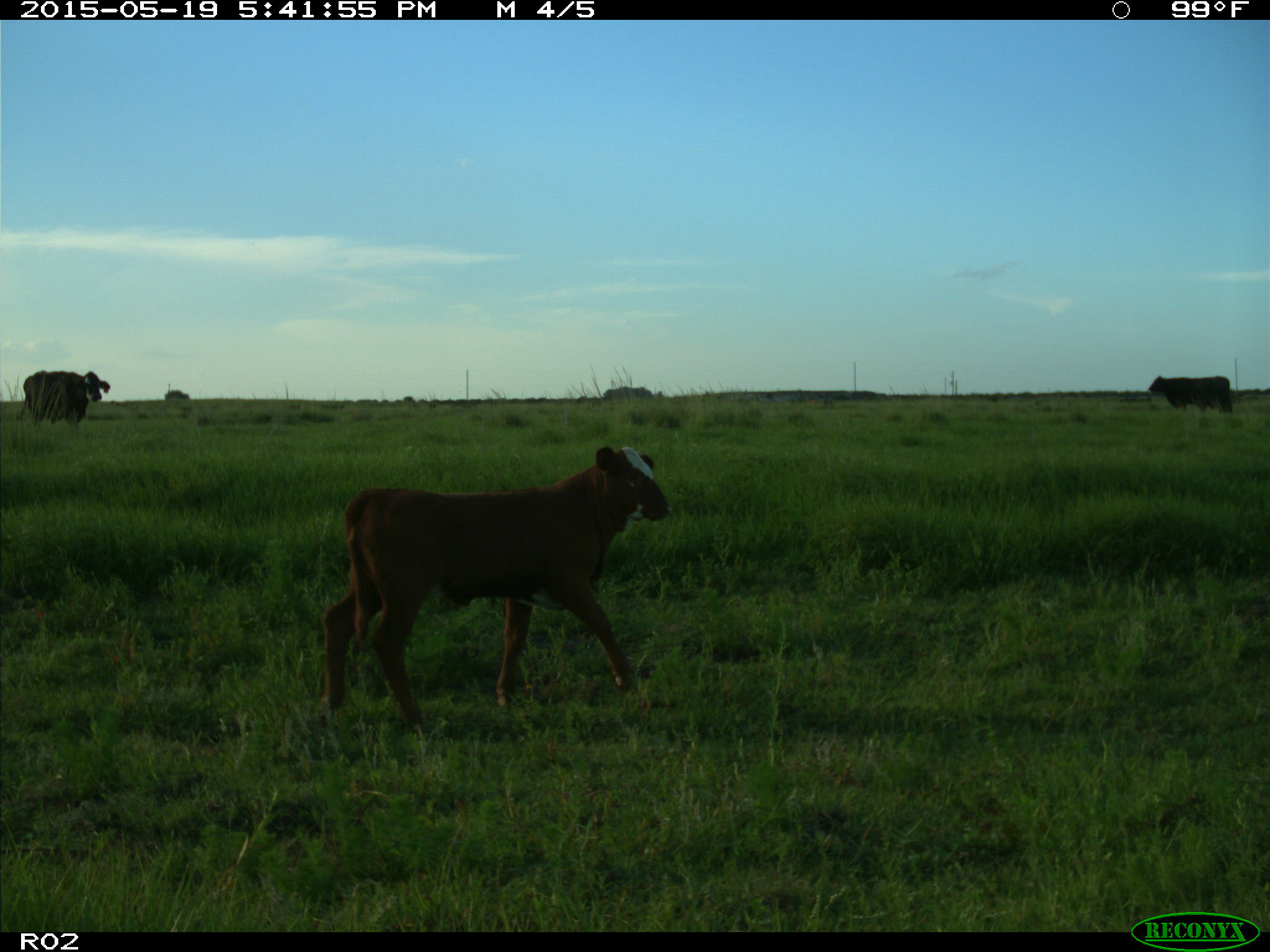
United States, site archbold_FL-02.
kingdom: Animalia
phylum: Chordata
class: Mammalia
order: Artiodactyla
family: Bovidae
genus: Bos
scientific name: Bos taurus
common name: domestic cow